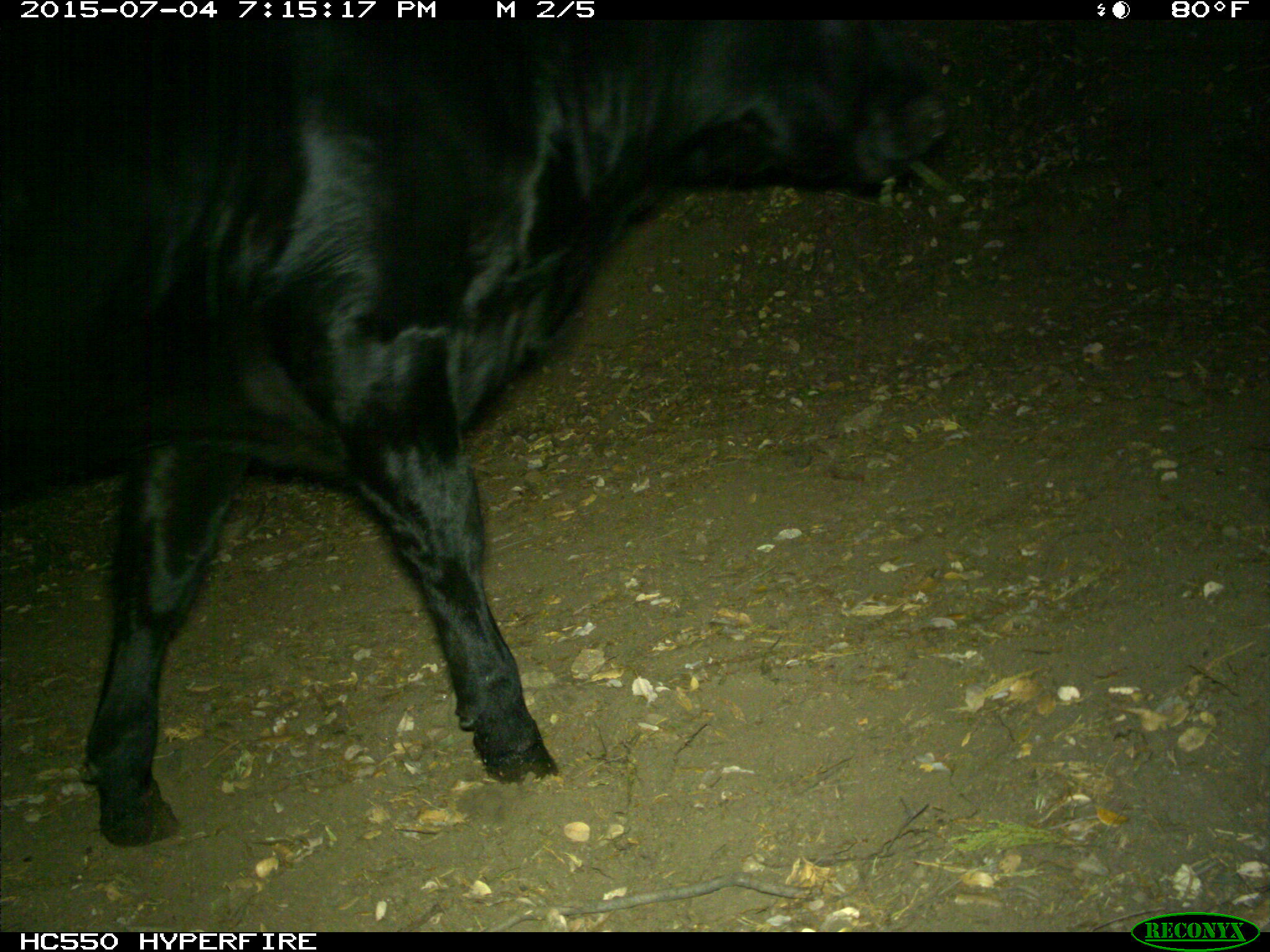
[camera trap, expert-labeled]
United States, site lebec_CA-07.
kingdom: Animalia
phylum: Chordata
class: Mammalia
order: Artiodactyla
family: Bovidae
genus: Bos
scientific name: Bos taurus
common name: domestic cow